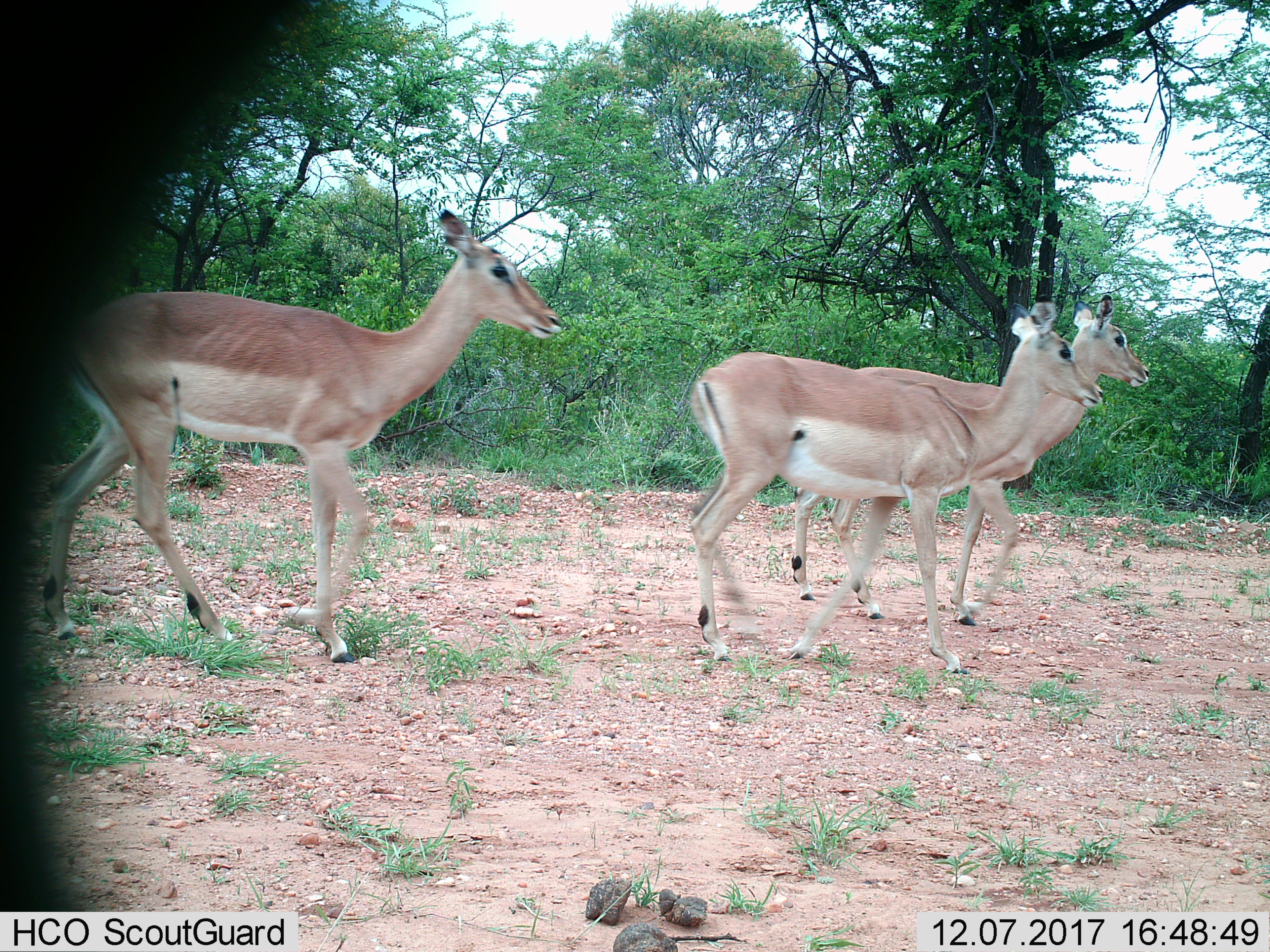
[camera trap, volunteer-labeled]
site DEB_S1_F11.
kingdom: Animalia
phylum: Chordata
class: Mammalia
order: Artiodactyla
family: Bovidae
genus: Aepyceros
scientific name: Aepyceros melampus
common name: impala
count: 3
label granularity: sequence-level